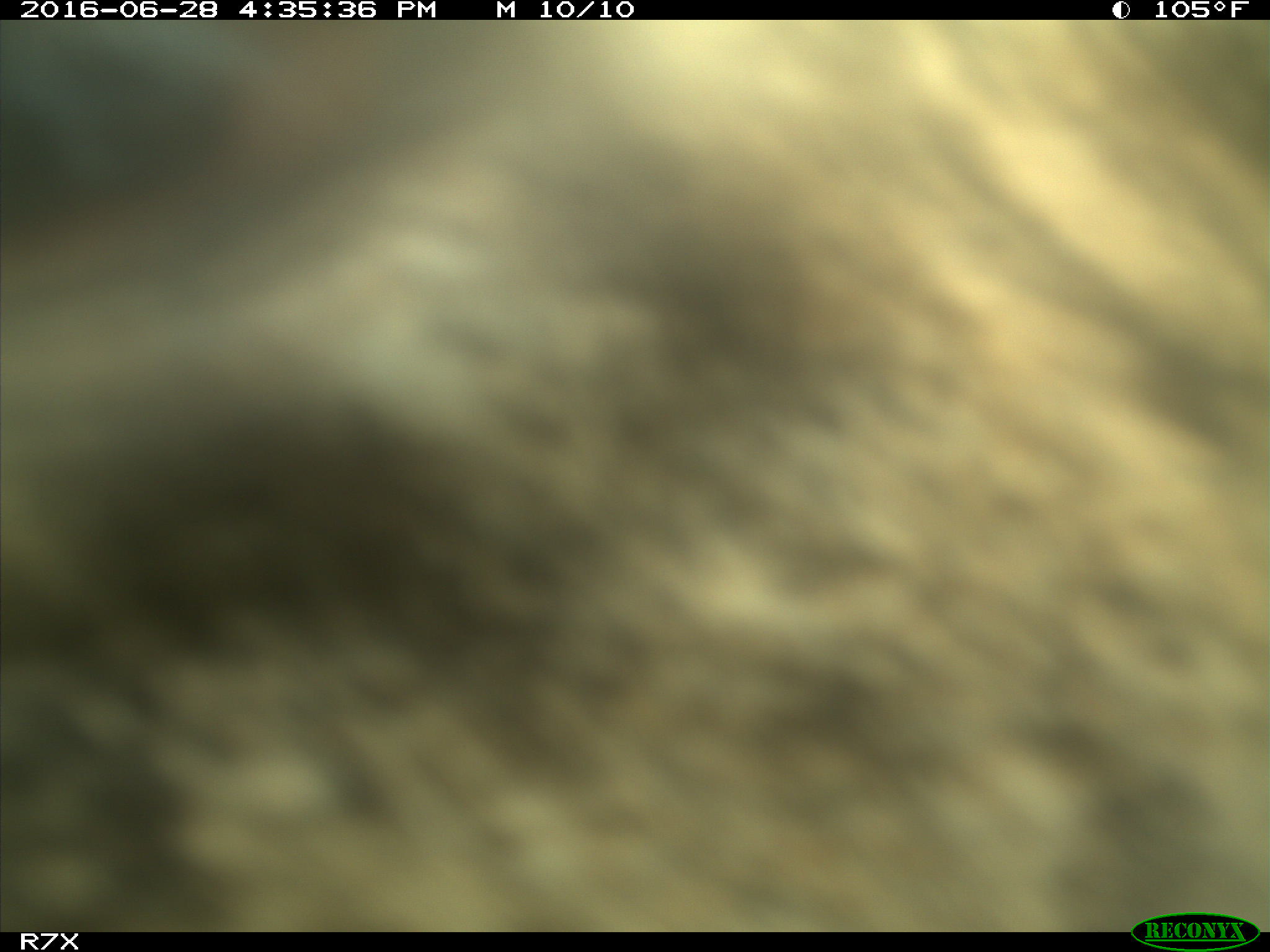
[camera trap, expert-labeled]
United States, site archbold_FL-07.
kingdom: Animalia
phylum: Chordata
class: Mammalia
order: Artiodactyla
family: Bovidae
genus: Bos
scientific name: Bos taurus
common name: domestic cow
Bos taurus (domestic cow).